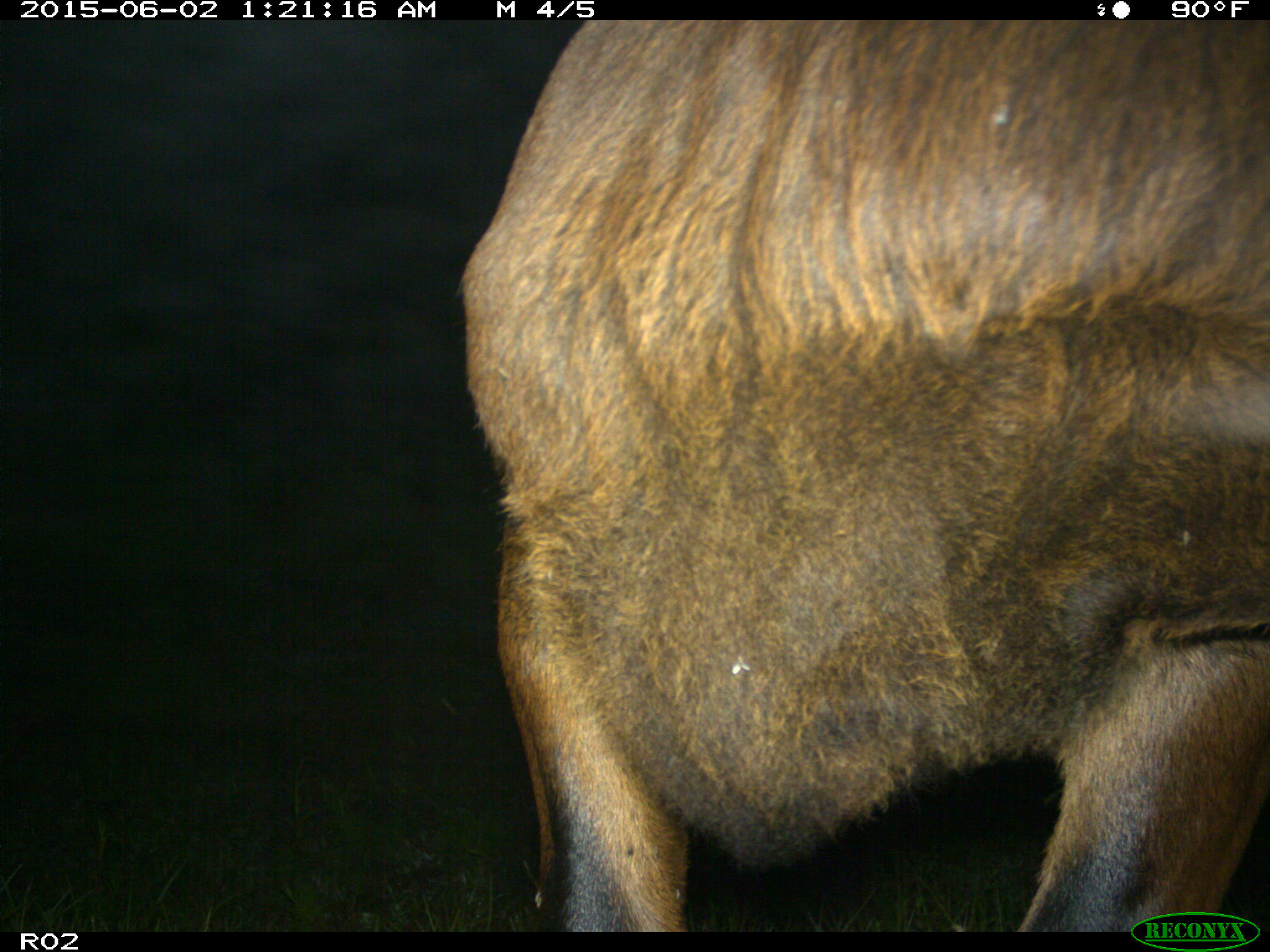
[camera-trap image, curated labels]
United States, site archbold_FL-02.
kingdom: Animalia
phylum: Chordata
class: Mammalia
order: Artiodactyla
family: Bovidae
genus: Bos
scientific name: Bos taurus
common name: domestic cow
Bos taurus (domestic cow).